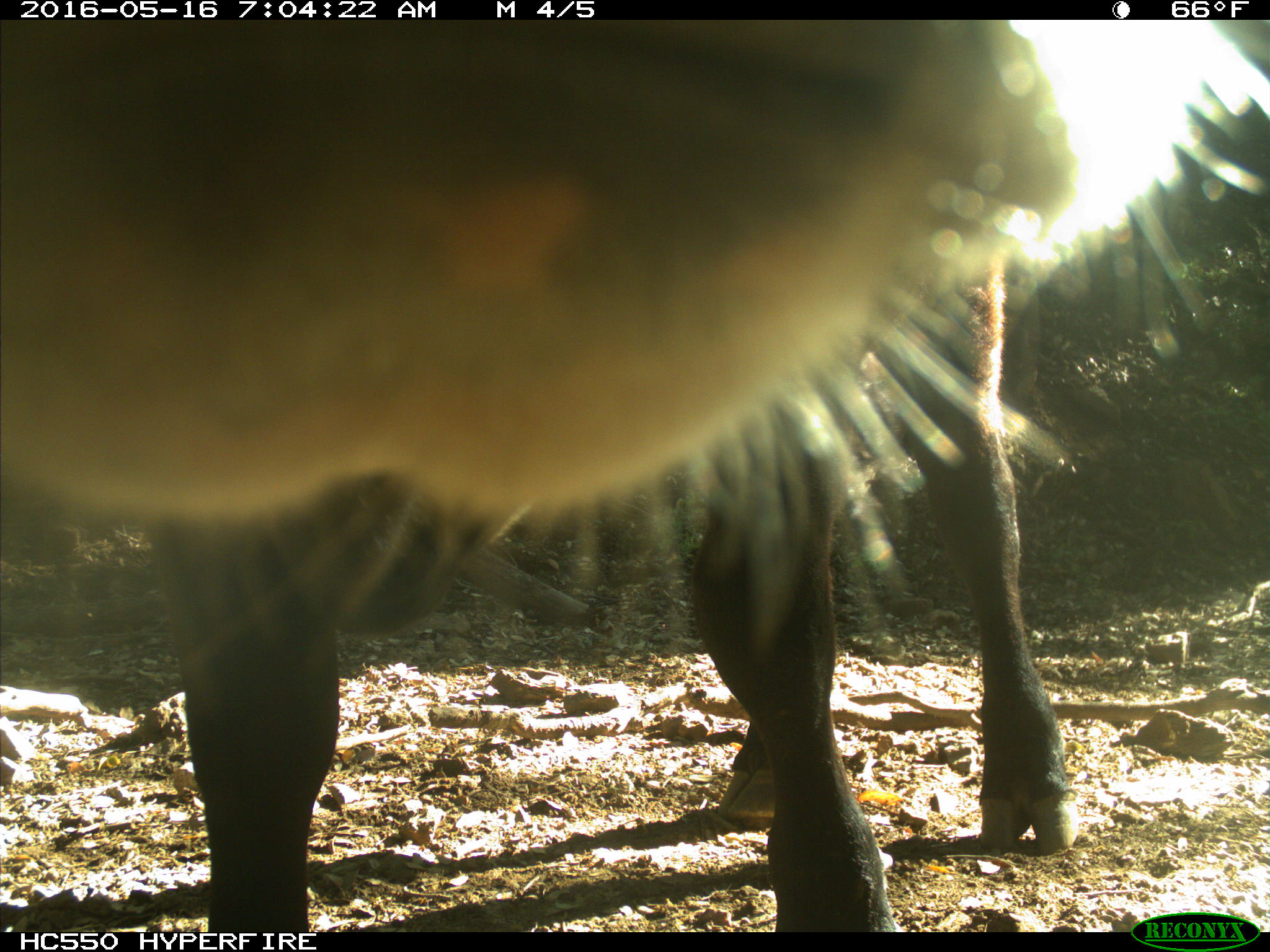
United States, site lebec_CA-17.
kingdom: Animalia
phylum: Chordata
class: Mammalia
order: Artiodactyla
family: Bovidae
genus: Bos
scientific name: Bos taurus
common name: domestic cow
Bos taurus (domestic cow).